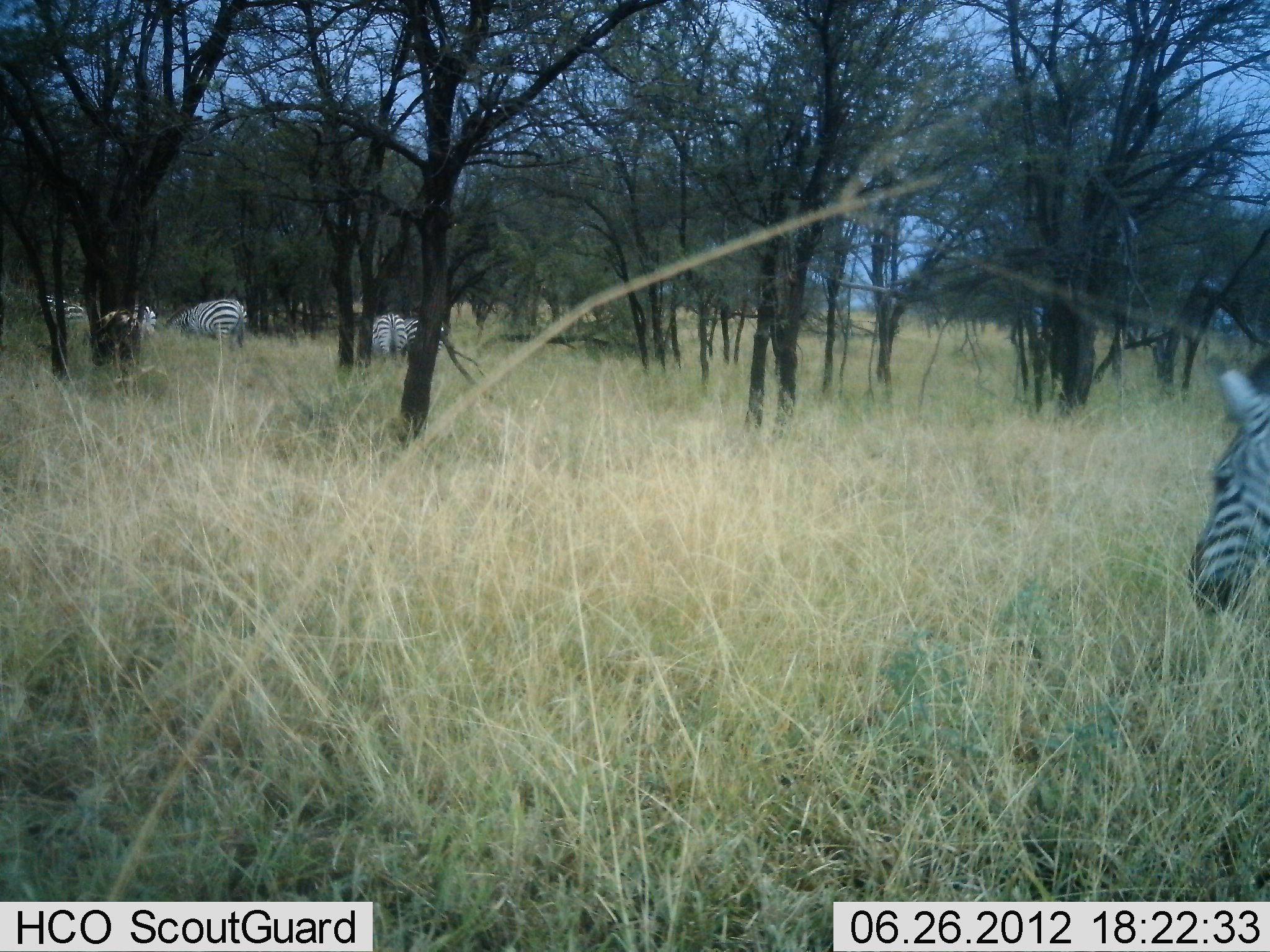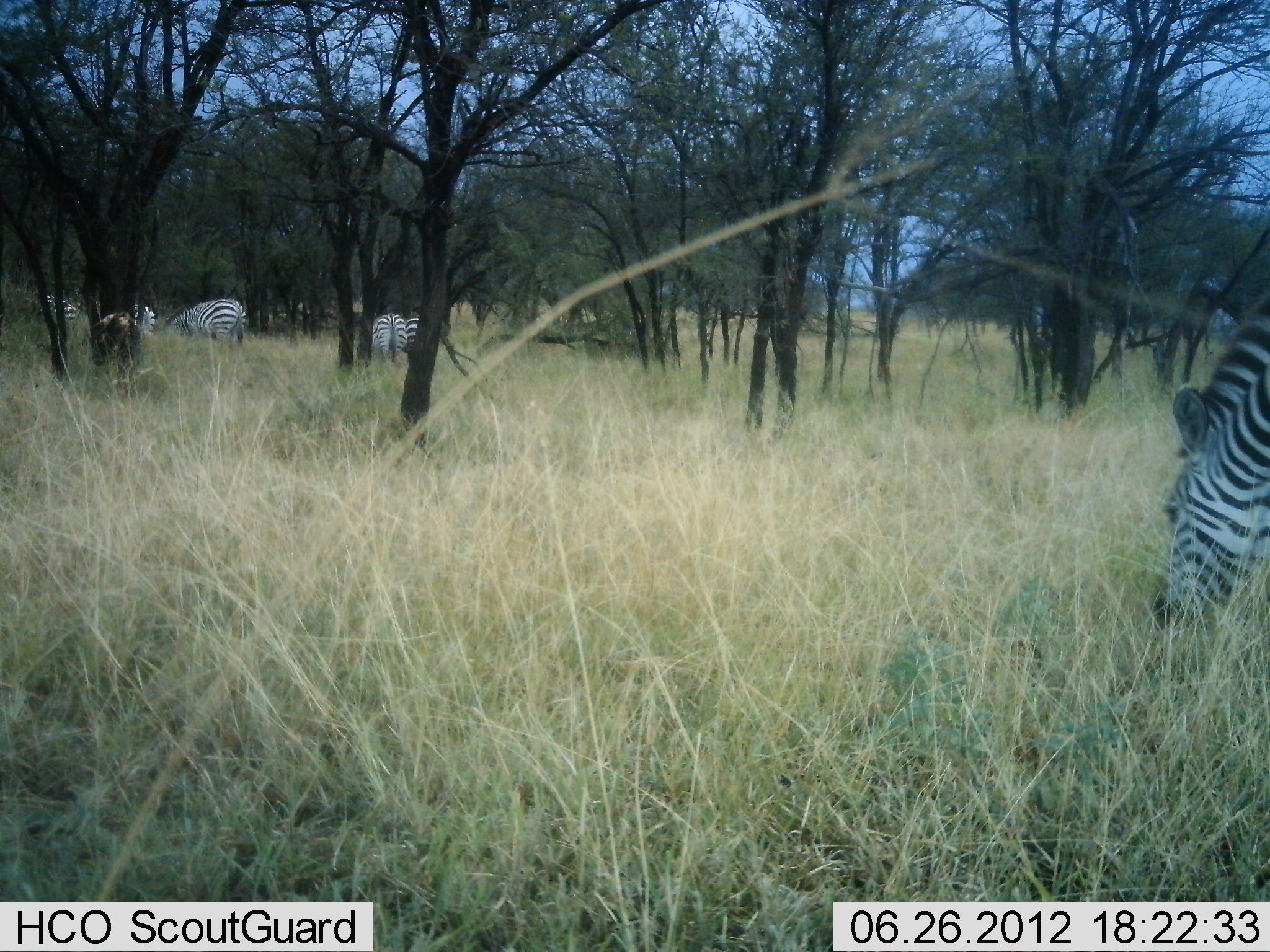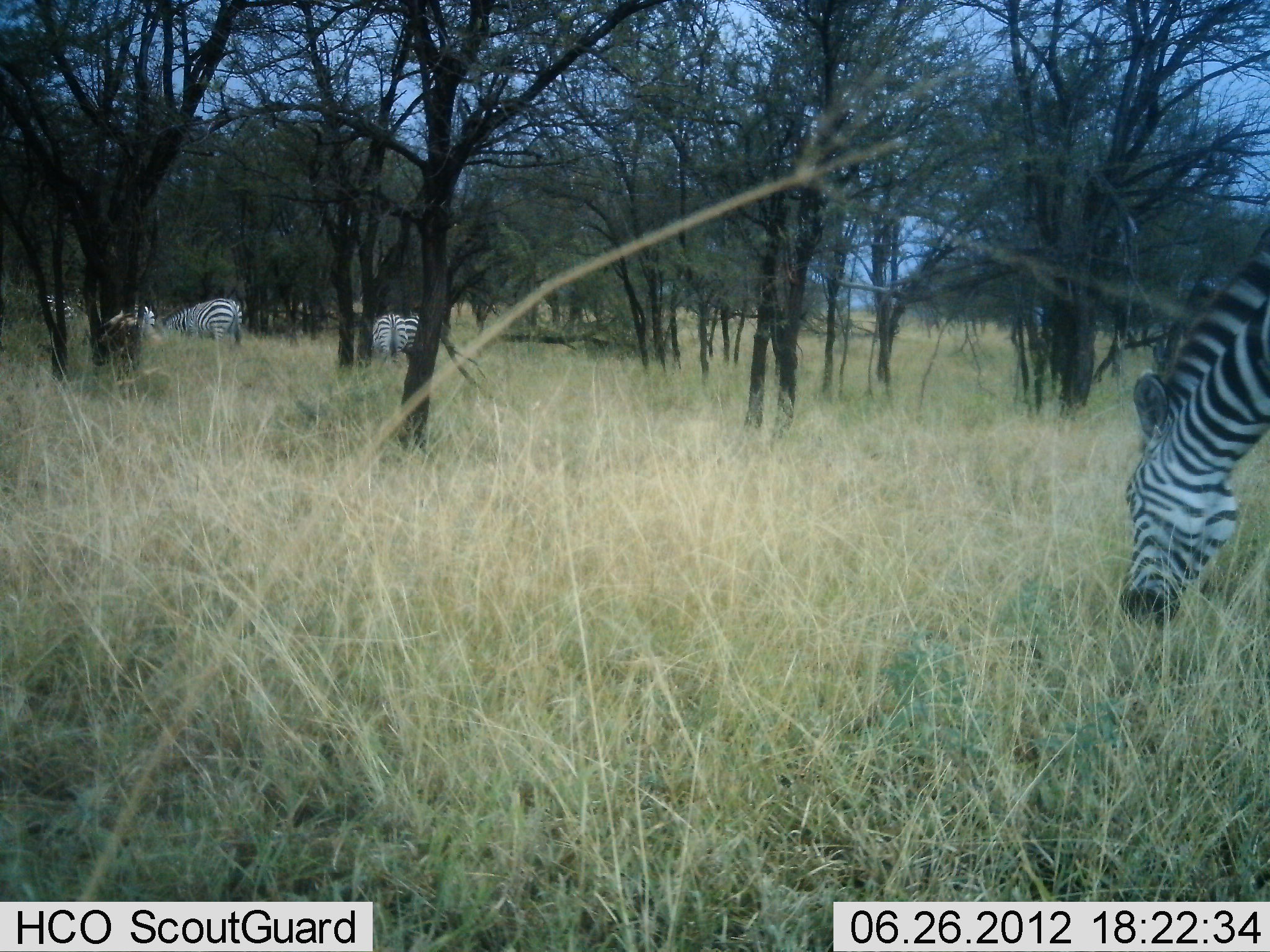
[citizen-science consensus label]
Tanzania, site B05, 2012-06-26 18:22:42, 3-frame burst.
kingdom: Animalia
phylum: Chordata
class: Mammalia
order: Perissodactyla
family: Equidae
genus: Equus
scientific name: Equus quagga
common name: plains zebra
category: zebra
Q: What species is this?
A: Zebra (plains zebra) (Equus quagga).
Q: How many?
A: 6.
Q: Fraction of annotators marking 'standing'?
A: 58%.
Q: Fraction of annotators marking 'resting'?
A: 8%.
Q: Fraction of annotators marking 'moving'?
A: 17%.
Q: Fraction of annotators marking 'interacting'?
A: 8%.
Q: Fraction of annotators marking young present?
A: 0%.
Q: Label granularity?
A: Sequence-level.